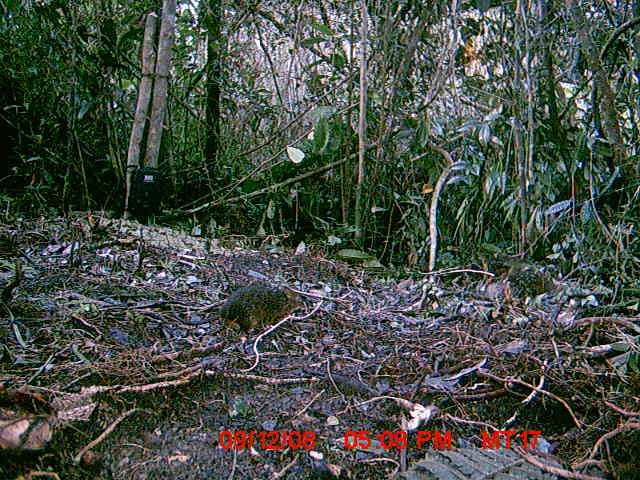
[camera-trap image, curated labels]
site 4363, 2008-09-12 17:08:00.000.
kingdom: Animalia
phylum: Chordata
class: Aves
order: Gruiformes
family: Sarothruridae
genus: Mentocrex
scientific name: Mentocrex kioloides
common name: madagascar wood rail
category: canirallus kioloides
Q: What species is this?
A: Canirallus kioloides (madagascar wood rail) (Mentocrex kioloides).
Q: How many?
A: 2.